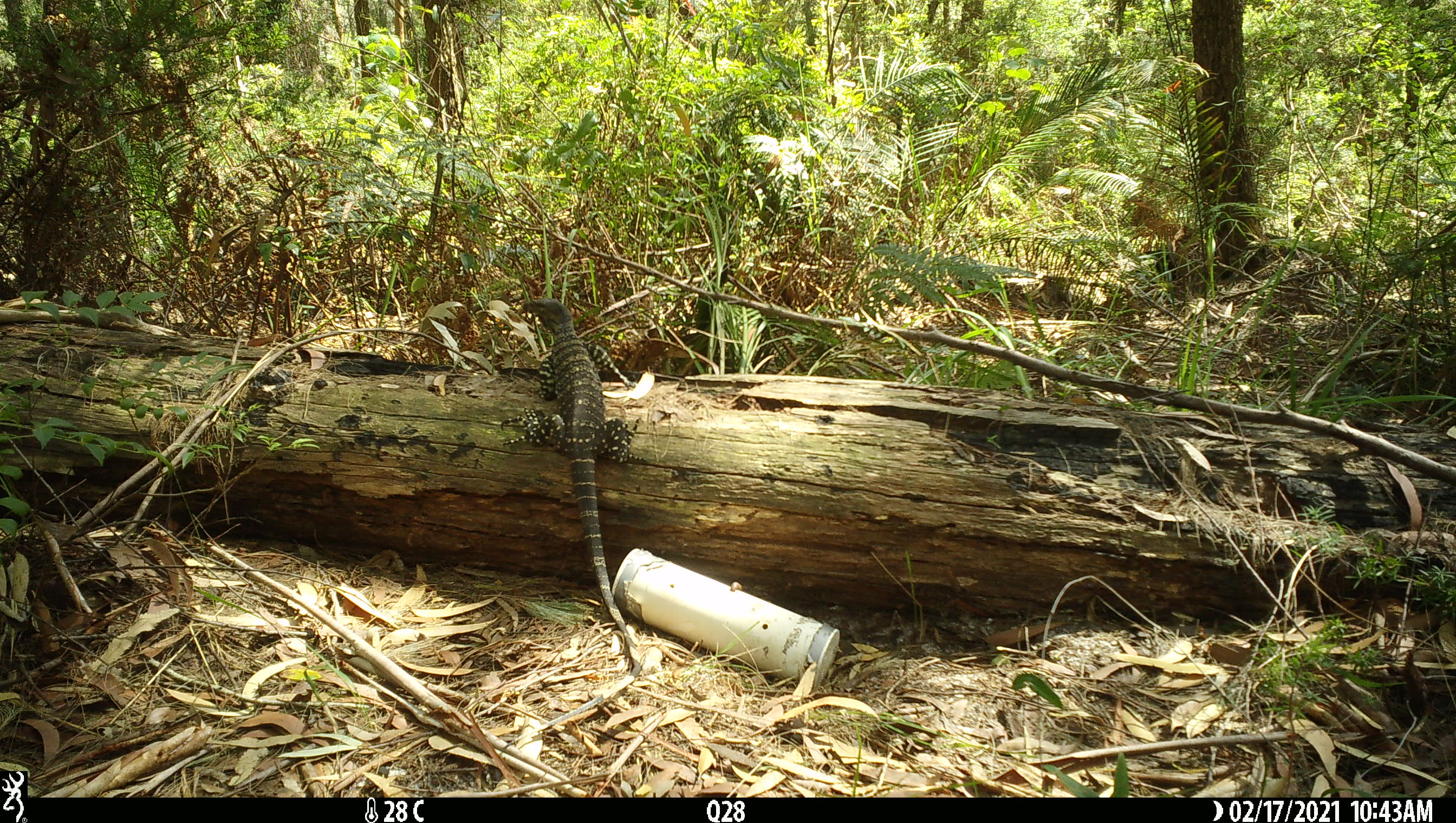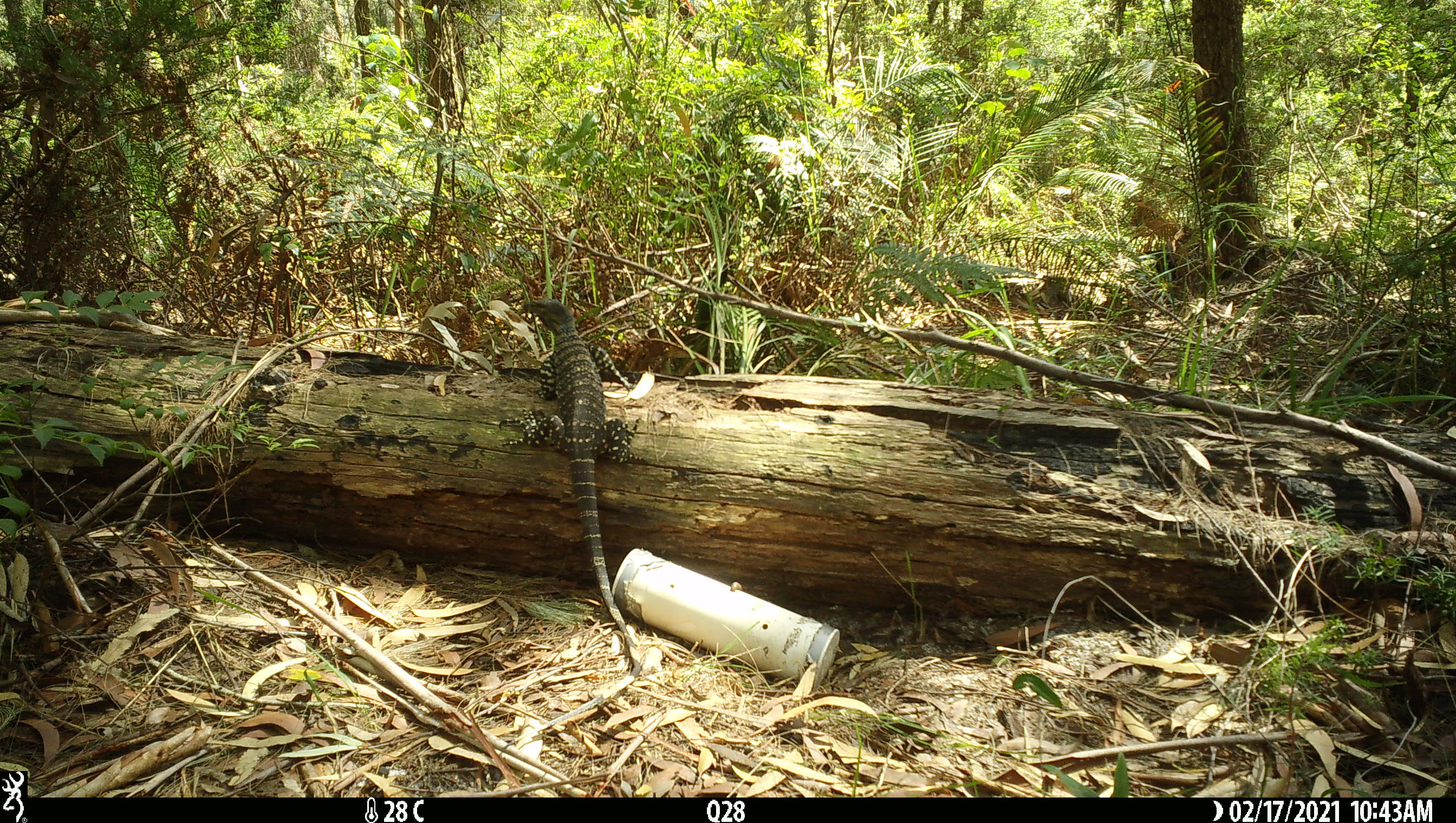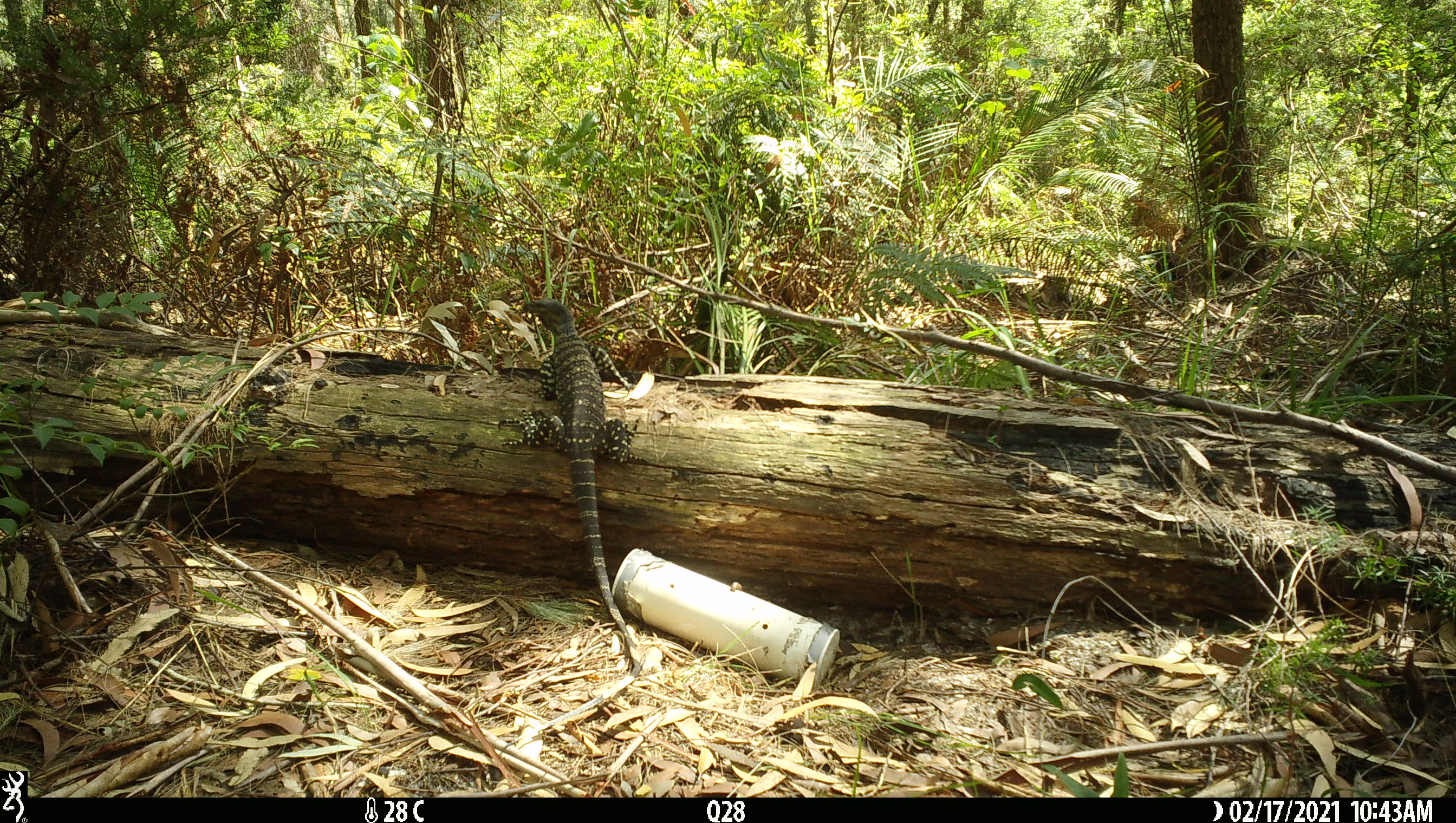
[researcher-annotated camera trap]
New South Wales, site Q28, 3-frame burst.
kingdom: Animalia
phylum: Chordata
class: Reptilia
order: Squamata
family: Varanidae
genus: Varanus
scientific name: Varanus varius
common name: lace monitor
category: goanna